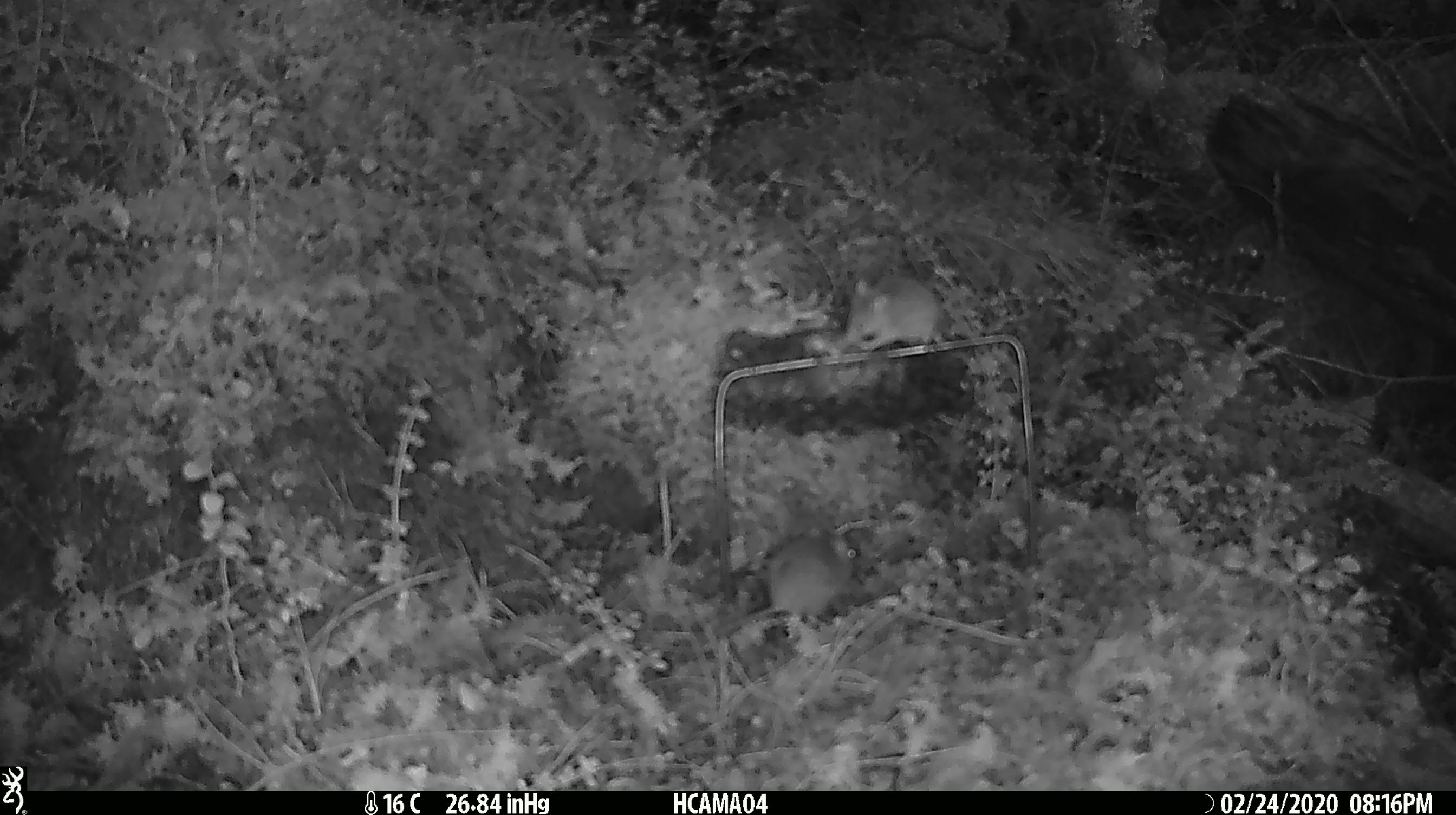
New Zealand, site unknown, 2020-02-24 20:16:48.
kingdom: Animalia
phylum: Chordata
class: Mammalia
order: Rodentia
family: Muridae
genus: Mus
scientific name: Mus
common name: mouse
Mouse (Mus).